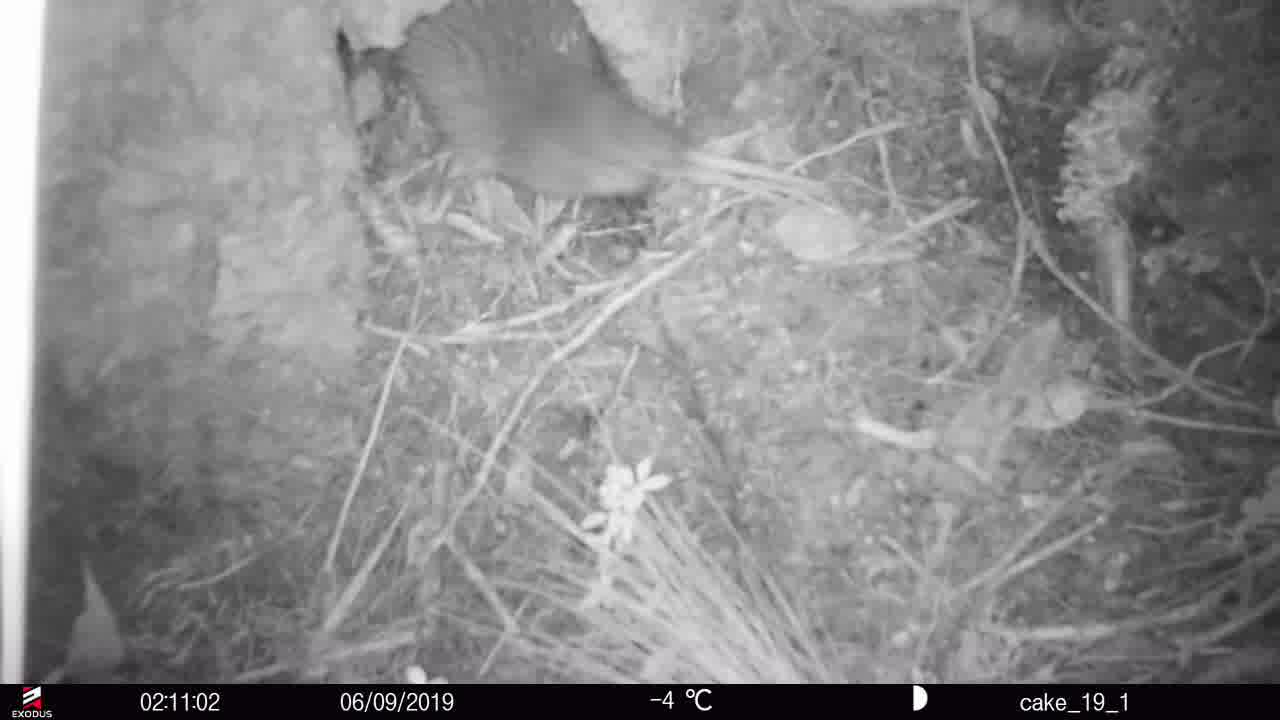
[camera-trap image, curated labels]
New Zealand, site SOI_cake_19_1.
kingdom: Animalia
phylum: Chordata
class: Aves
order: Apterygiformes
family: Apterygidae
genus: Apteryx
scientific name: Apteryx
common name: kiwi